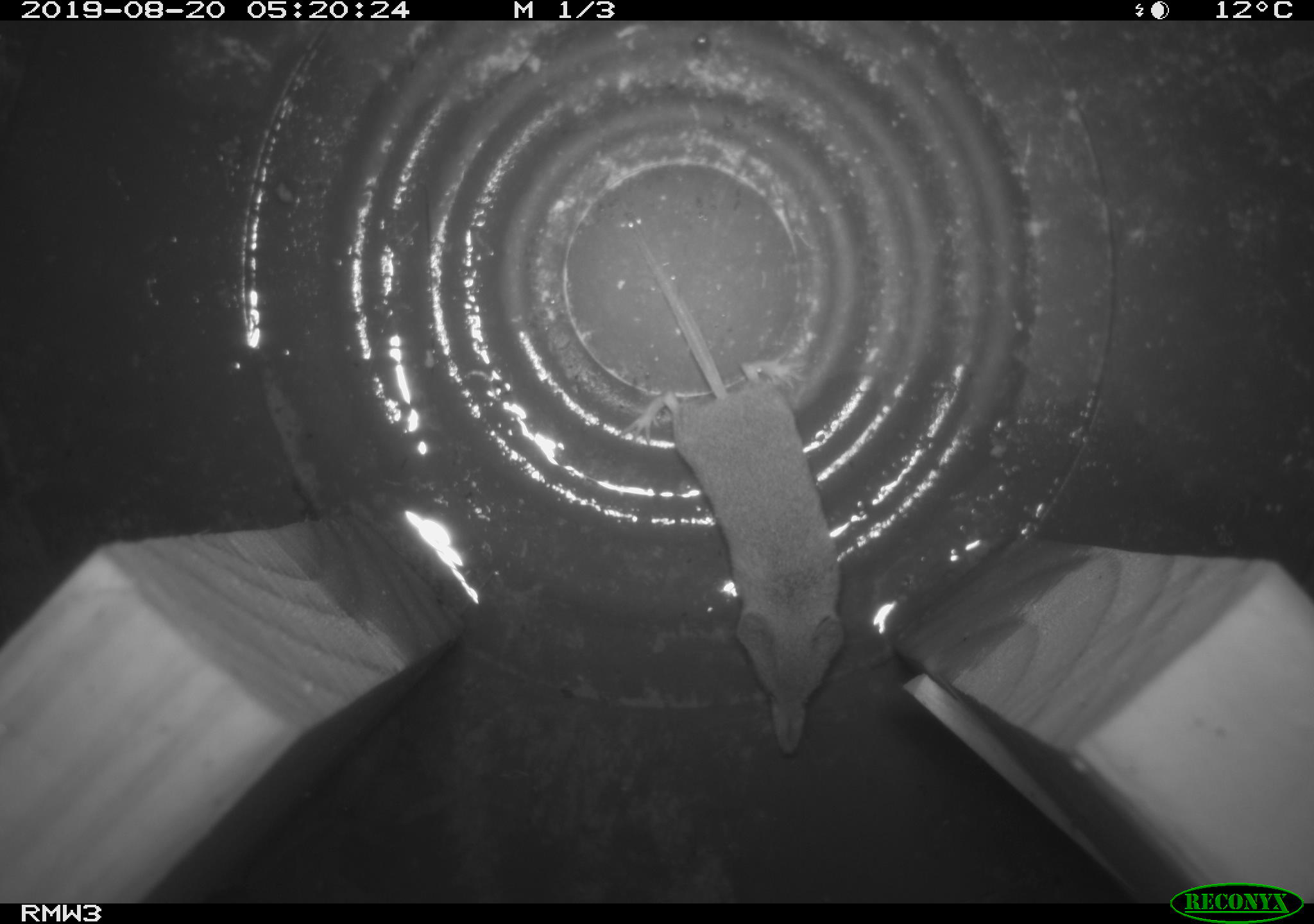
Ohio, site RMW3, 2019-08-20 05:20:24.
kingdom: Animalia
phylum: Chordata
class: Mammalia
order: Eulipotyphla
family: Soricidae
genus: Sorex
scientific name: Sorex cinereus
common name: masked shrew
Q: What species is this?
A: Masked shrew (Sorex cinereus).